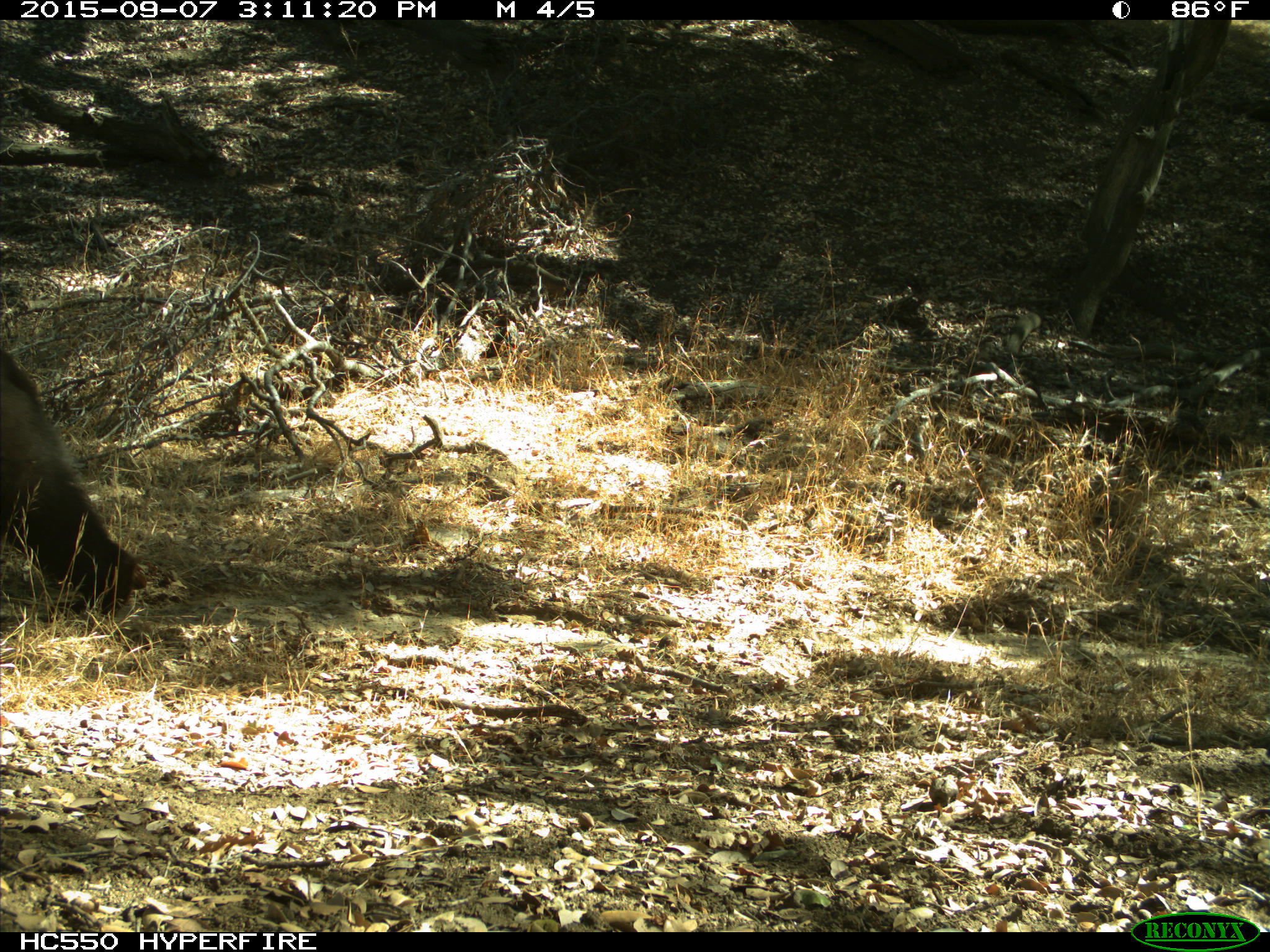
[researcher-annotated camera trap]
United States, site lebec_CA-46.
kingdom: Animalia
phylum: Chordata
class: Mammalia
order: Carnivora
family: Ursidae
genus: Ursus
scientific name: Ursus americanus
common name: american black bear